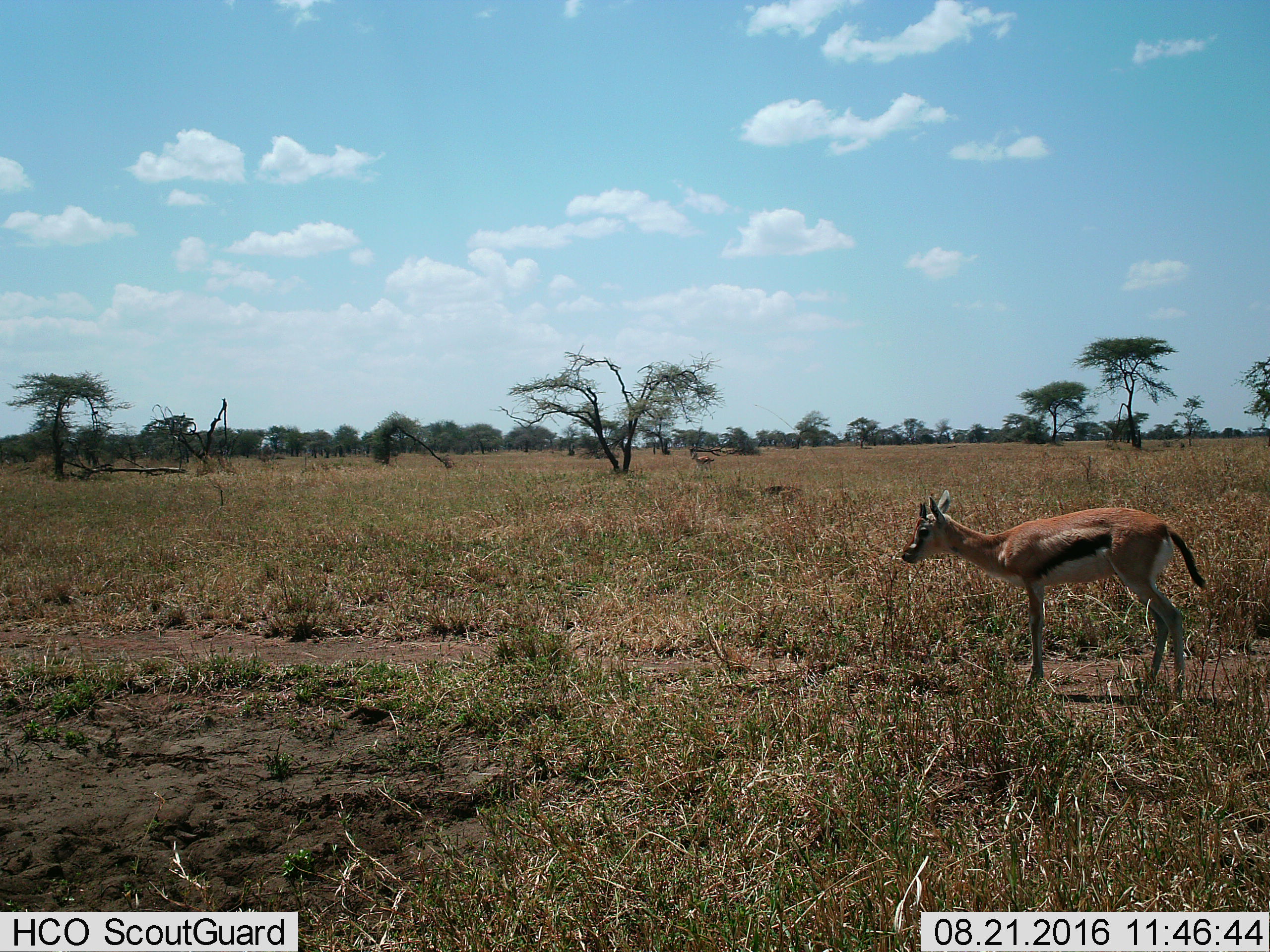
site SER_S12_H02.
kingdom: Animalia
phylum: Chordata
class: Mammalia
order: Artiodactyla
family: Bovidae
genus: Eudorcas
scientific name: Eudorcas thomsonii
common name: thomson's gazelle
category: gazellethomsons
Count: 2.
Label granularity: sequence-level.